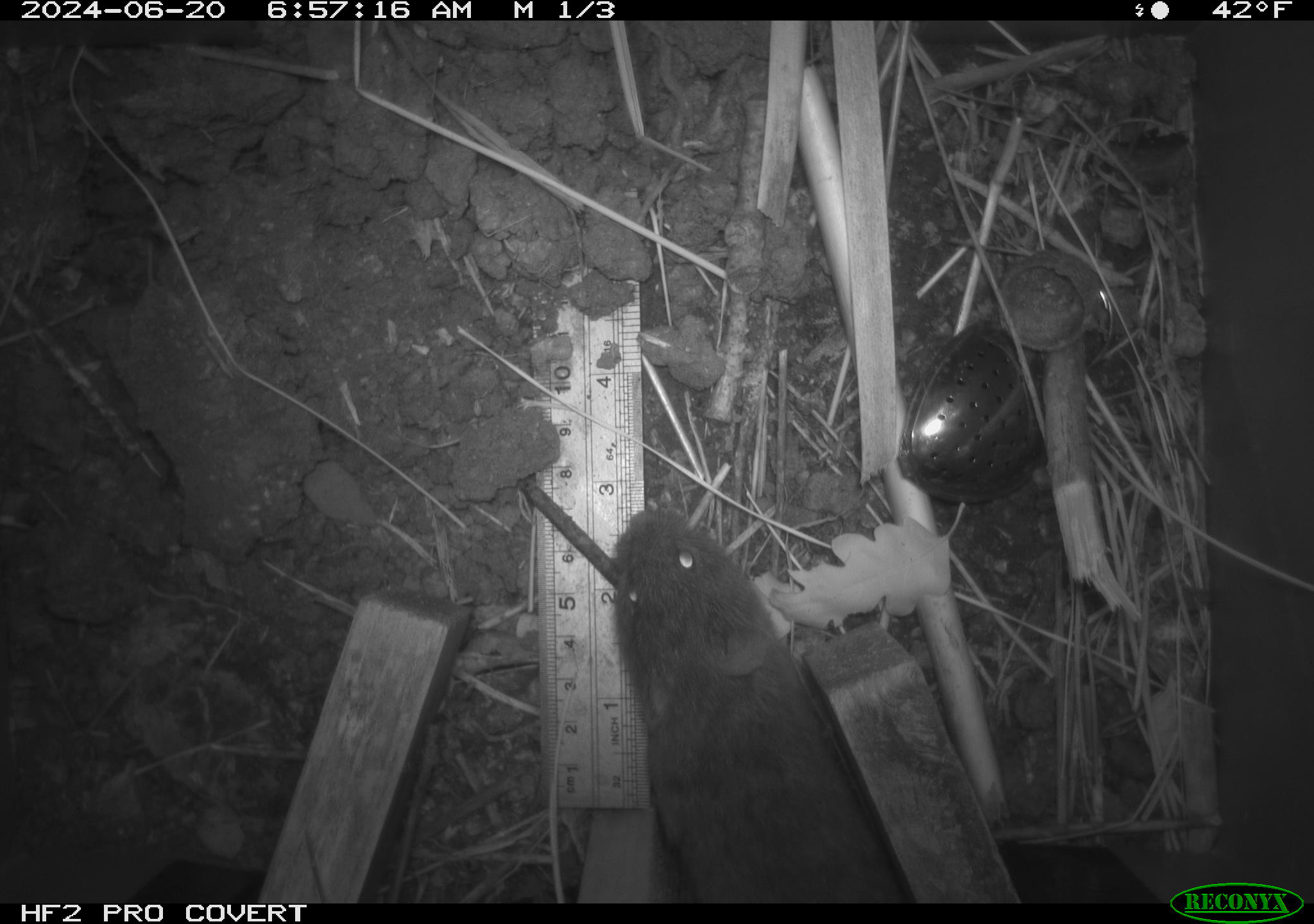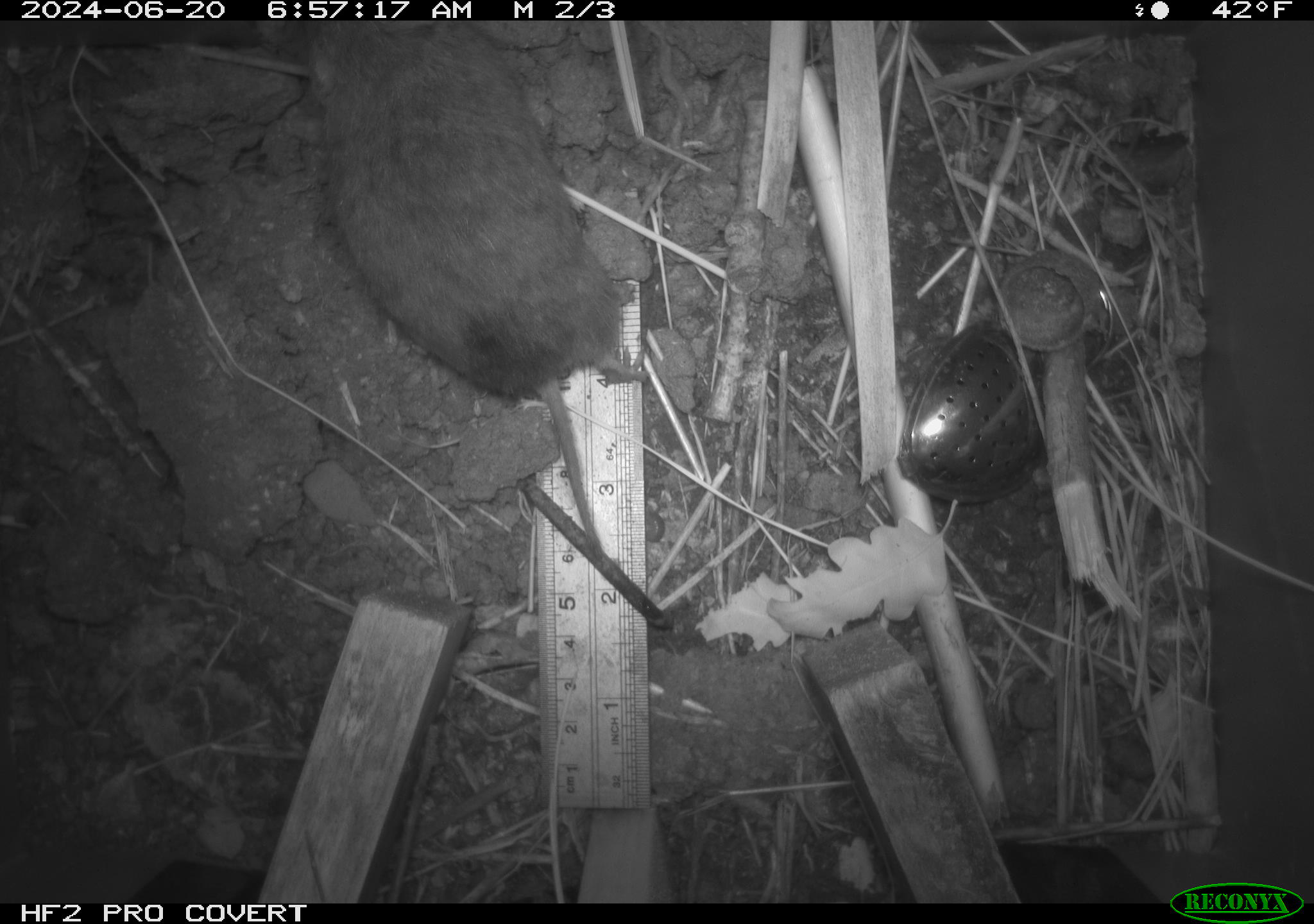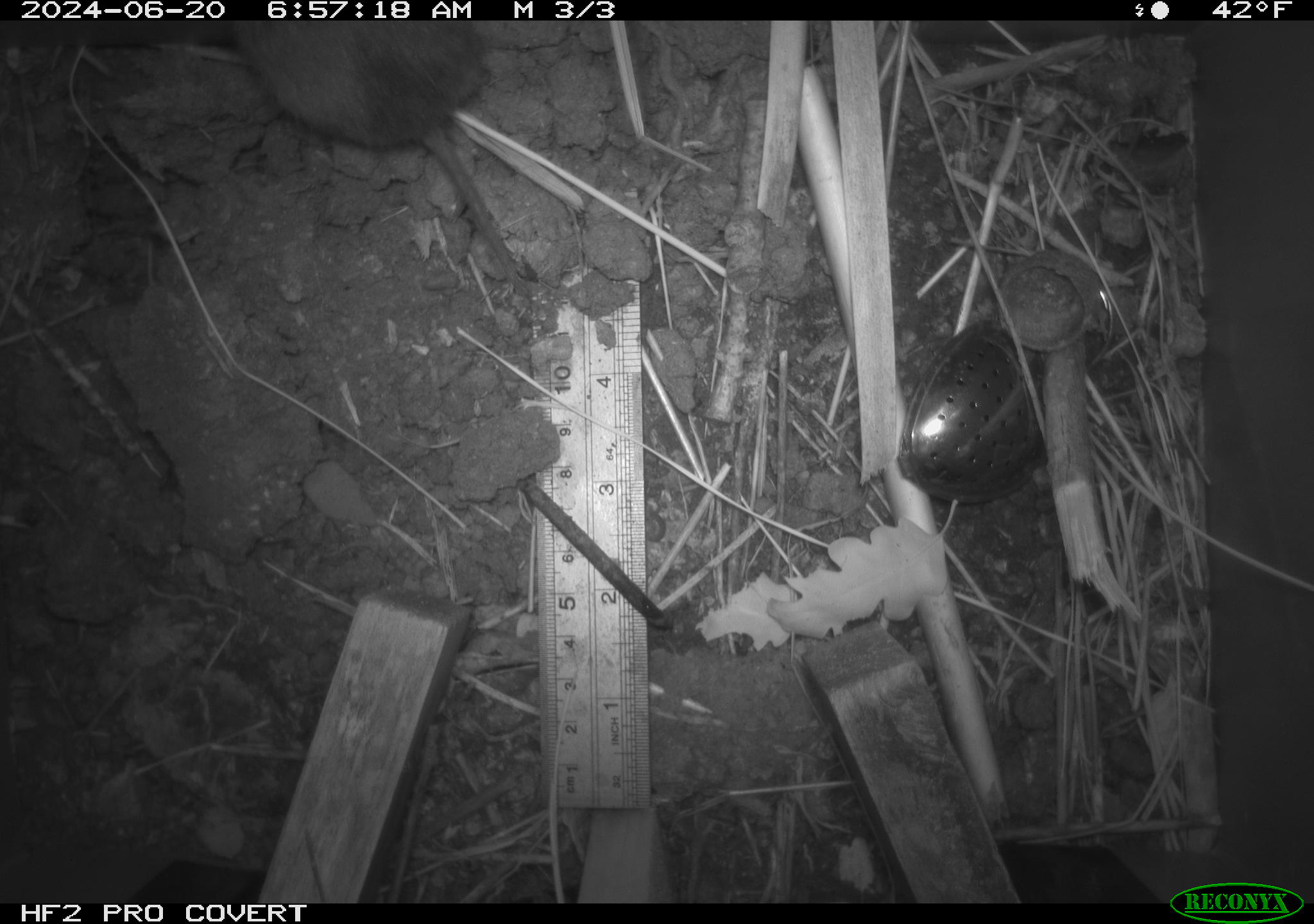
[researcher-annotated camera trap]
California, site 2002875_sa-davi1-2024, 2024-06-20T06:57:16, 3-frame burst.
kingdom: Animalia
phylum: Chordata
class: Mammalia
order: Rodentia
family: Cricetidae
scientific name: Arvicolinae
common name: voles, lemmings, and muskrats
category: arvicolinae subfamily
Arvicolinae subfamily (voles, lemmings, and muskrats) (Arvicolinae).